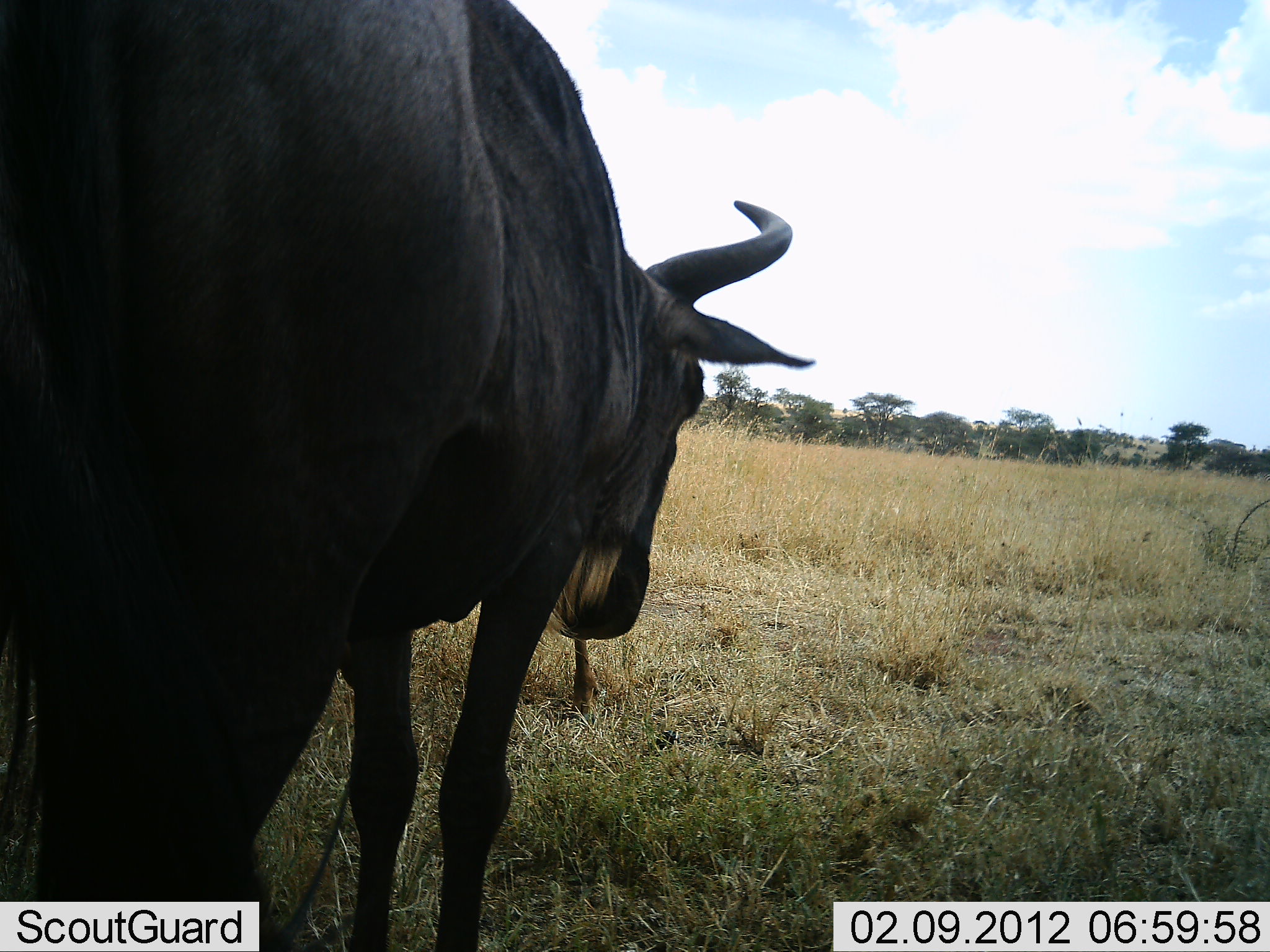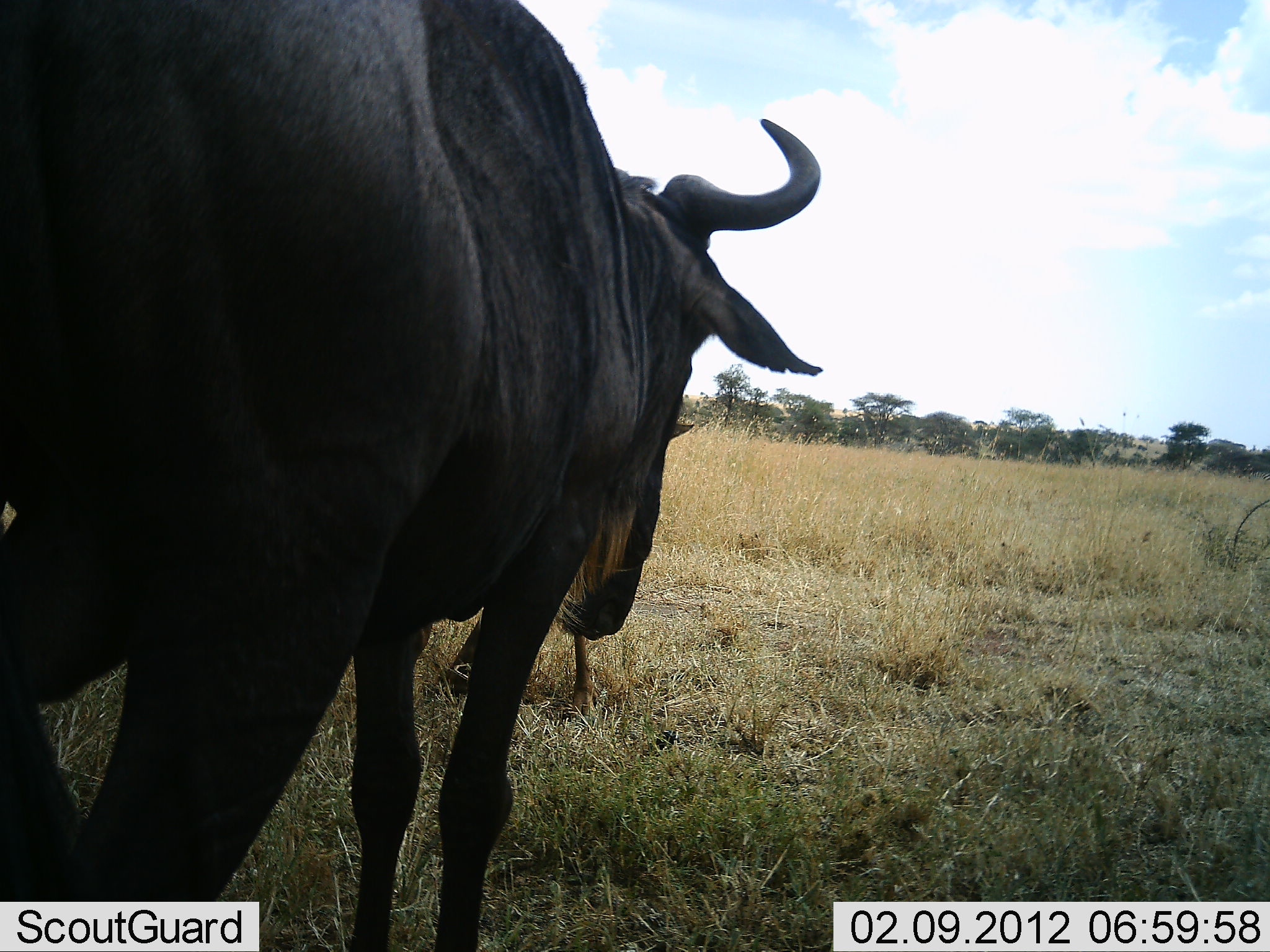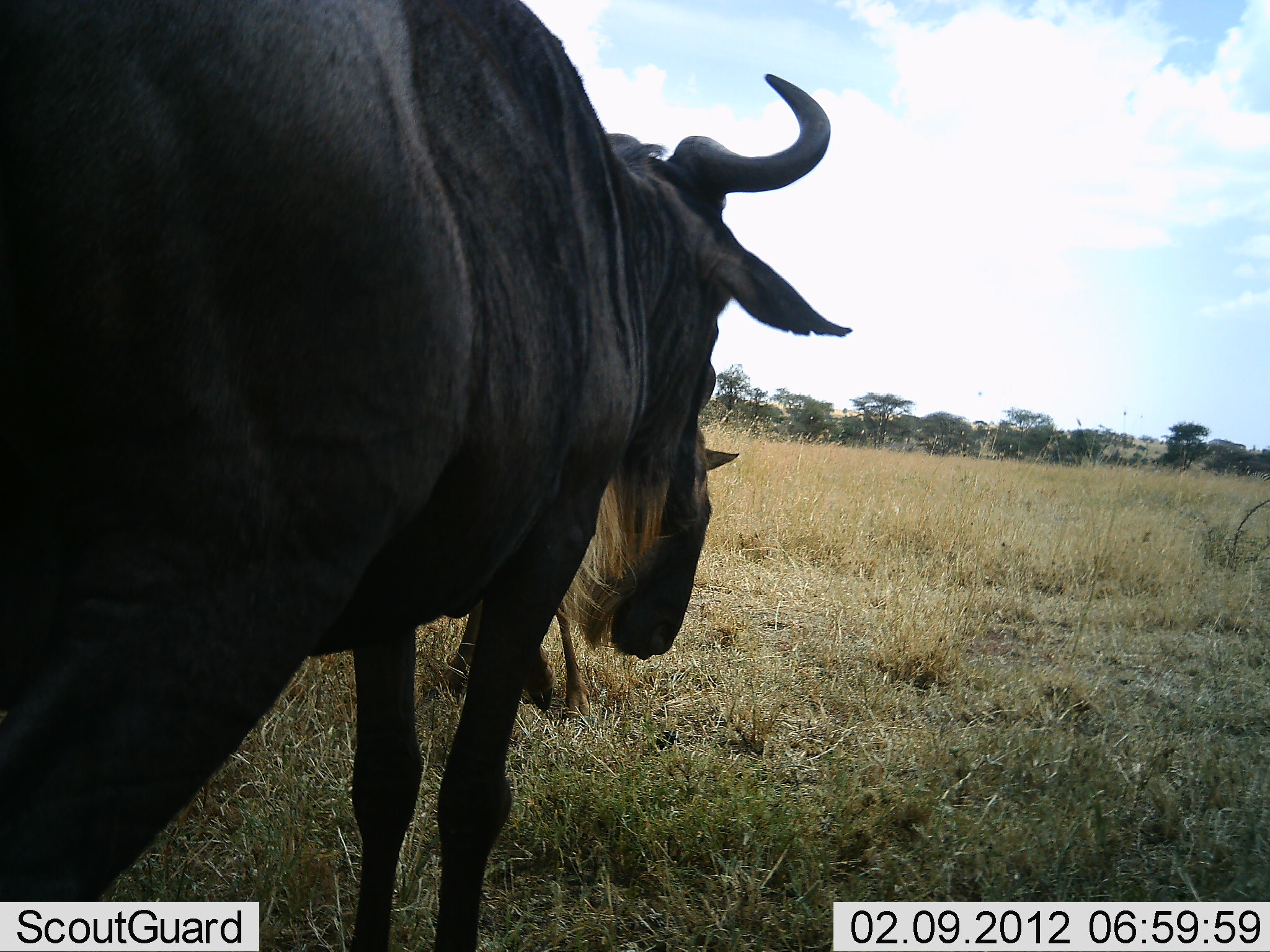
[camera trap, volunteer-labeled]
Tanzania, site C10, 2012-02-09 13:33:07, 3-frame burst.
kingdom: Animalia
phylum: Chordata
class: Mammalia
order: Artiodactyla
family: Bovidae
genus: Connochaetes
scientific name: Connochaetes taurinus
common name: blue wildebeest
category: wildebeest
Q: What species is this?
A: Wildebeest (blue wildebeest) (Connochaetes taurinus).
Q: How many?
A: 2.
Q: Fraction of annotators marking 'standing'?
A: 96%.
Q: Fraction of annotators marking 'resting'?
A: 0%.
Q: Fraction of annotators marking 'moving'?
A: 4%.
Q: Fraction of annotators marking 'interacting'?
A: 0%.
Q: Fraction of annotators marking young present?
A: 9%.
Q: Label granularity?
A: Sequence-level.